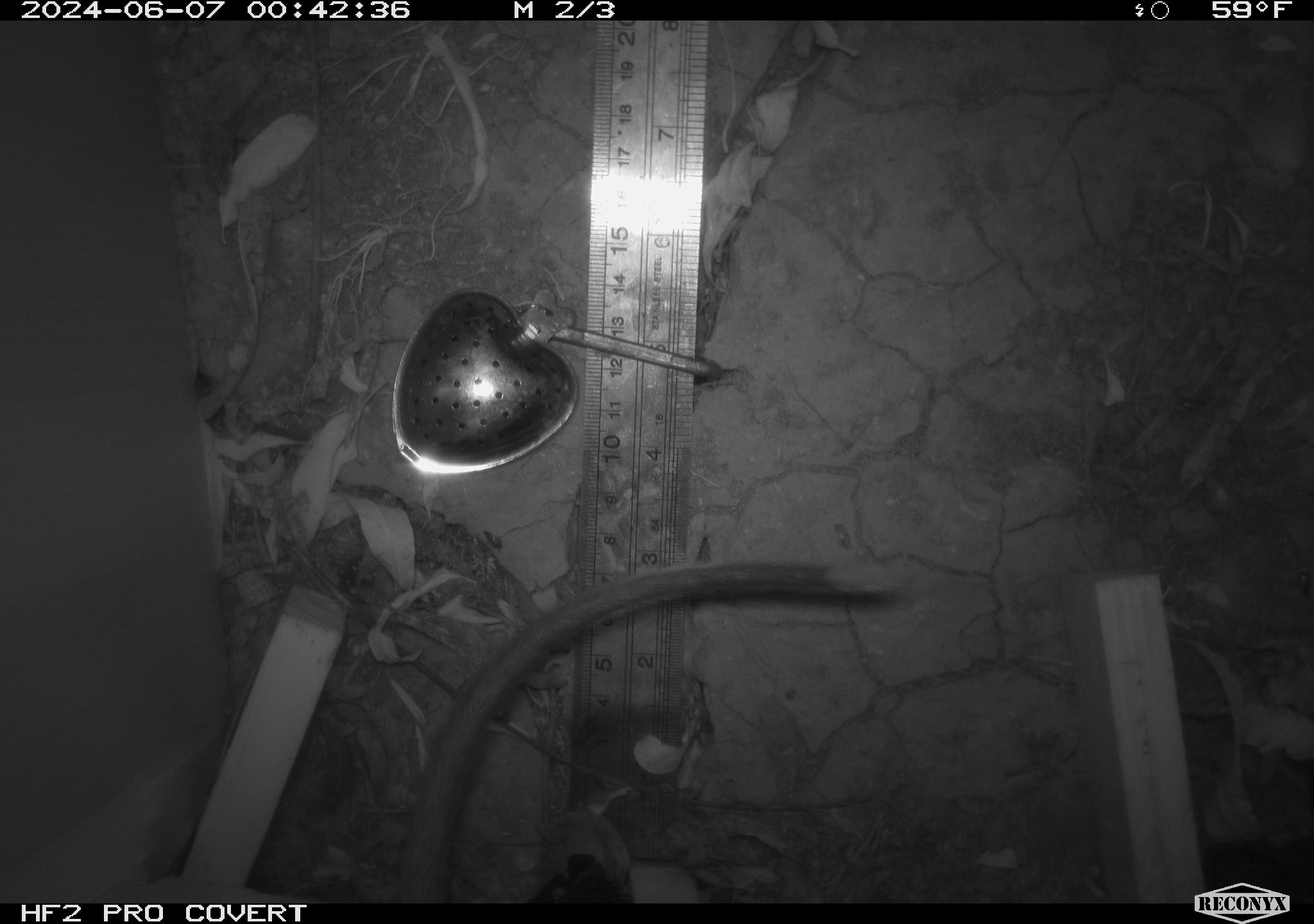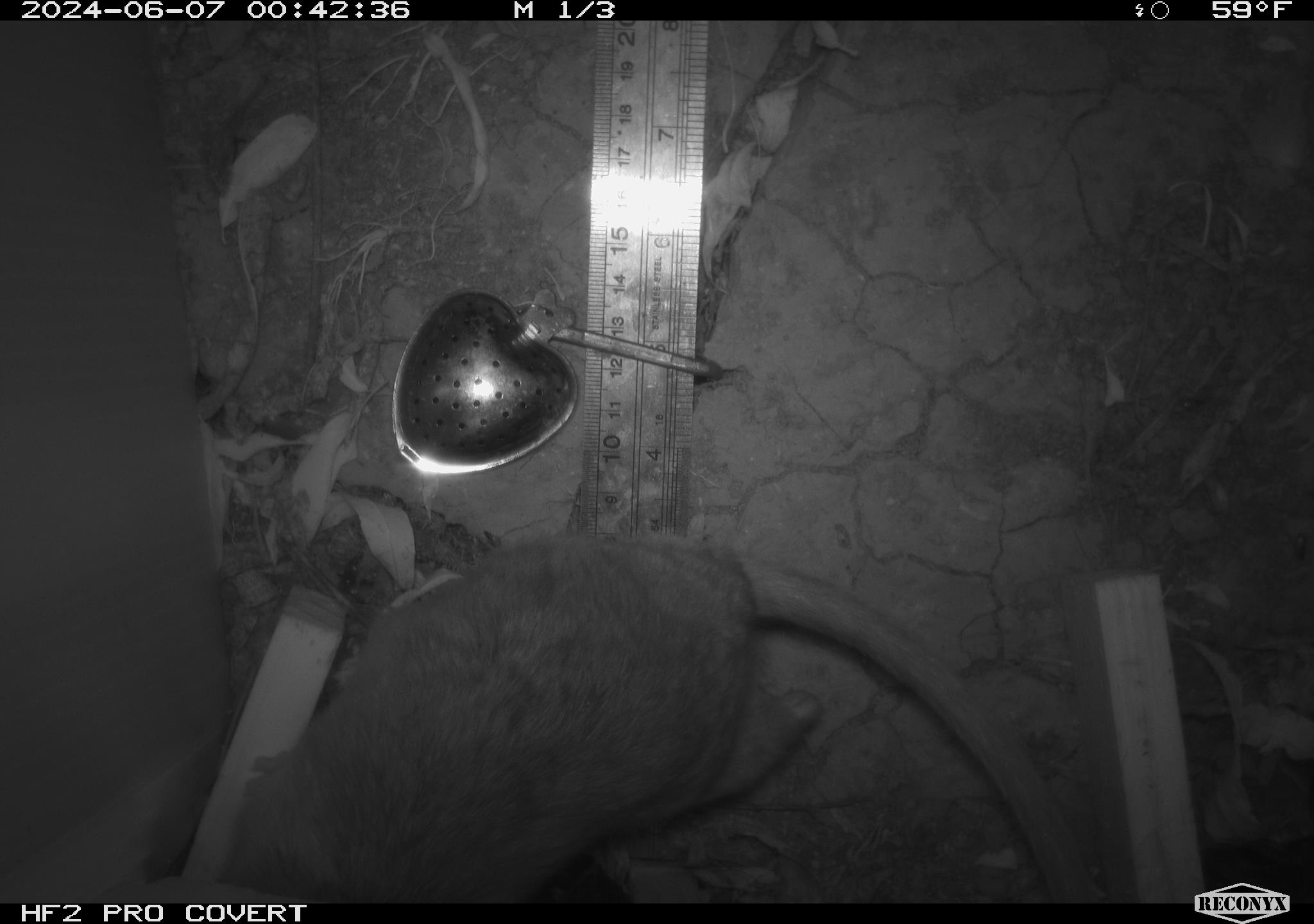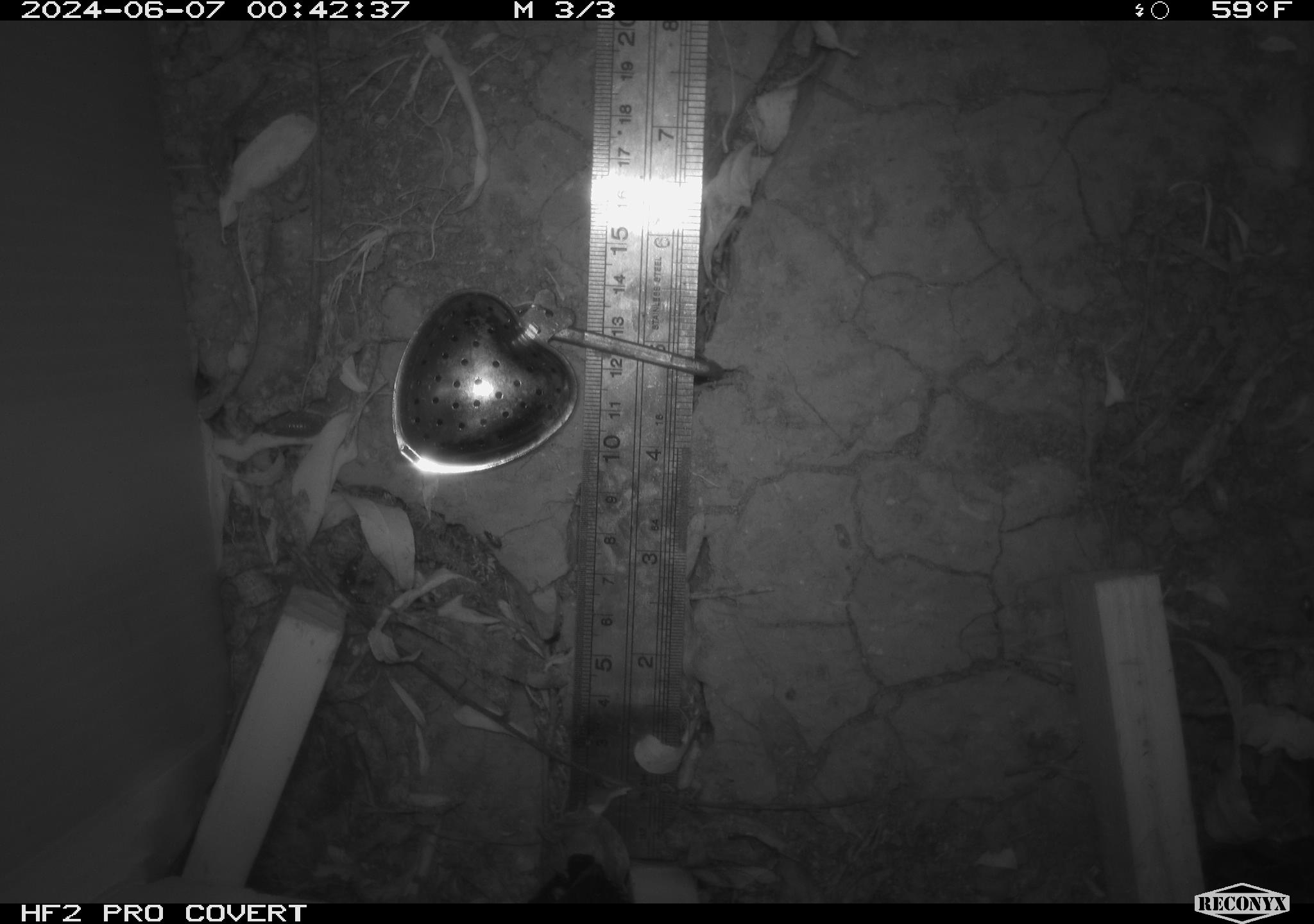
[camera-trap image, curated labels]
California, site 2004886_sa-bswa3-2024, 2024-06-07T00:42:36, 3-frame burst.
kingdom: Animalia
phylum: Chordata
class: Mammalia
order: Rodentia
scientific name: Rodentia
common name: woodrat or rat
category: woodrat or rat species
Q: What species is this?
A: Woodrat or rat species (woodrat or rat) (Rodentia).